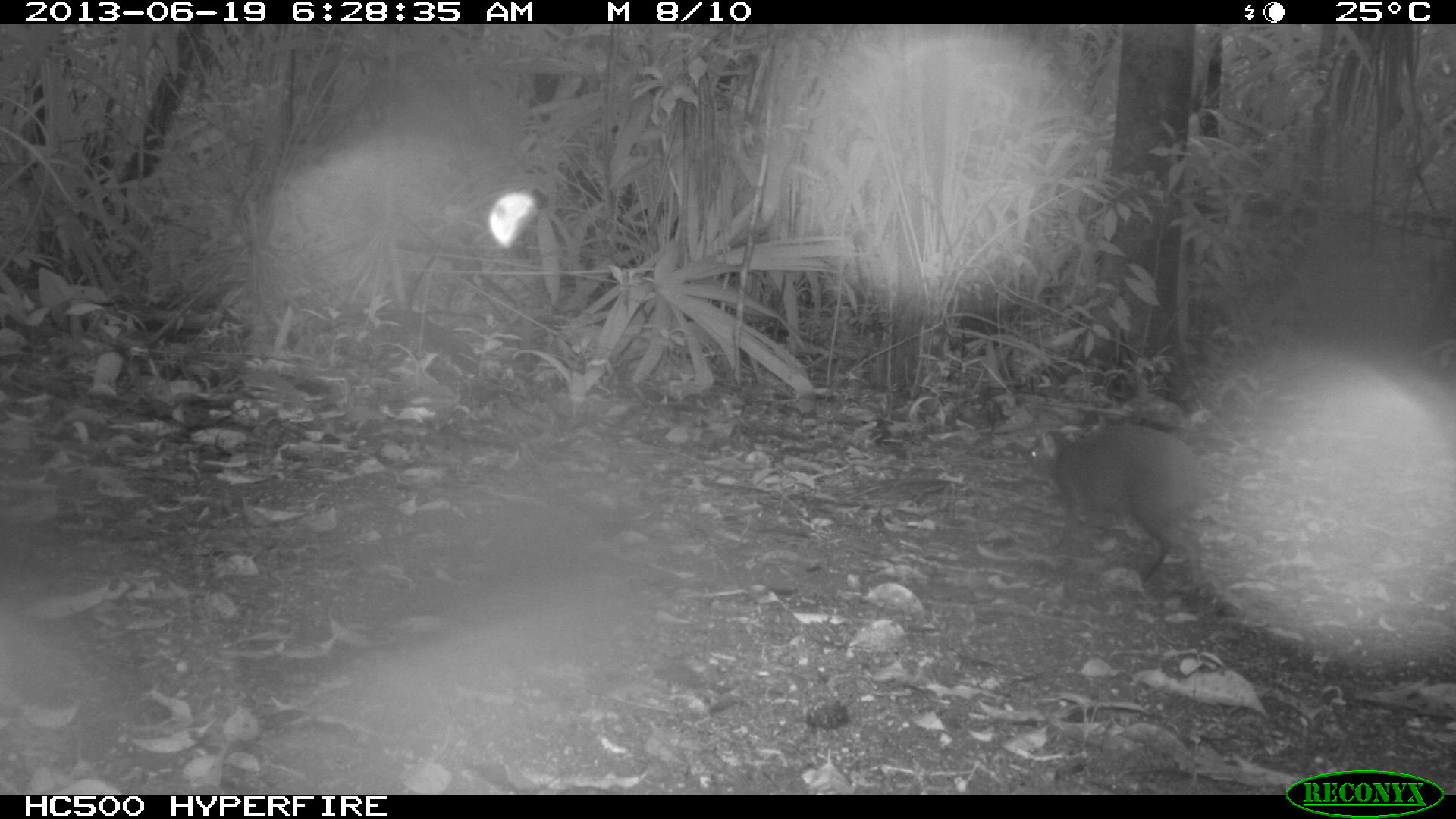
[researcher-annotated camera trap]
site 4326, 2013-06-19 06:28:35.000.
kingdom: Animalia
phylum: Chordata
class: Mammalia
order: Rodentia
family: Dasyproctidae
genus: Dasyprocta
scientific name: Dasyprocta punctata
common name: central american agouti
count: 1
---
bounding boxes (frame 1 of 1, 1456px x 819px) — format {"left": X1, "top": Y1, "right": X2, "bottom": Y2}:
dasyprocta punctata: {"left": 1022, "top": 415, "right": 1214, "bottom": 595}